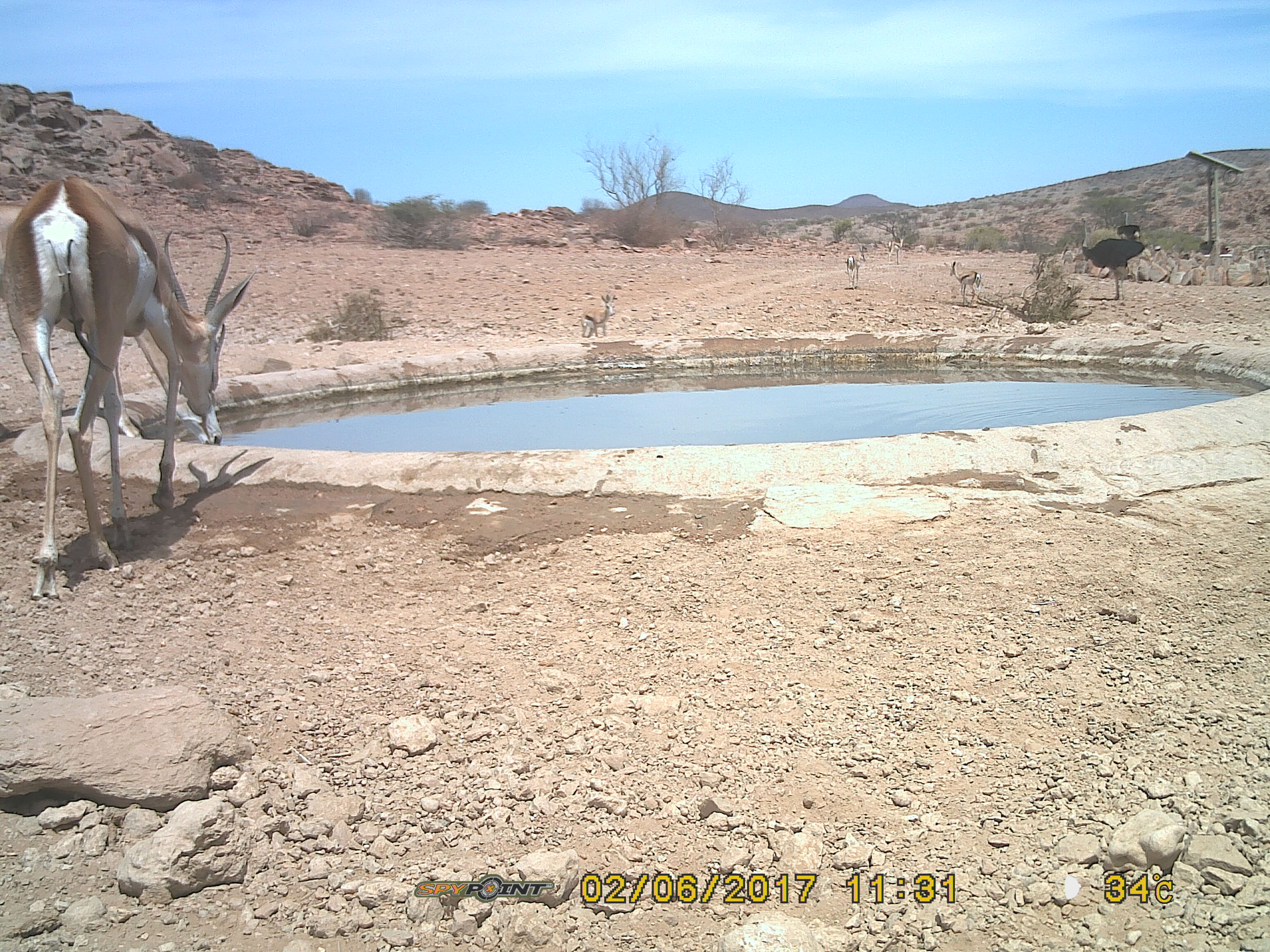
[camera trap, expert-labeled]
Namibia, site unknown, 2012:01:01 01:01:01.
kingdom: Animalia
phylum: Chordata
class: Mammalia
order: Artiodactyla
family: Bovidae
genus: Antidorcas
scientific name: Antidorcas marsupialis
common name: springbok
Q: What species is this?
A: Antidorcas marsupialis (springbok).